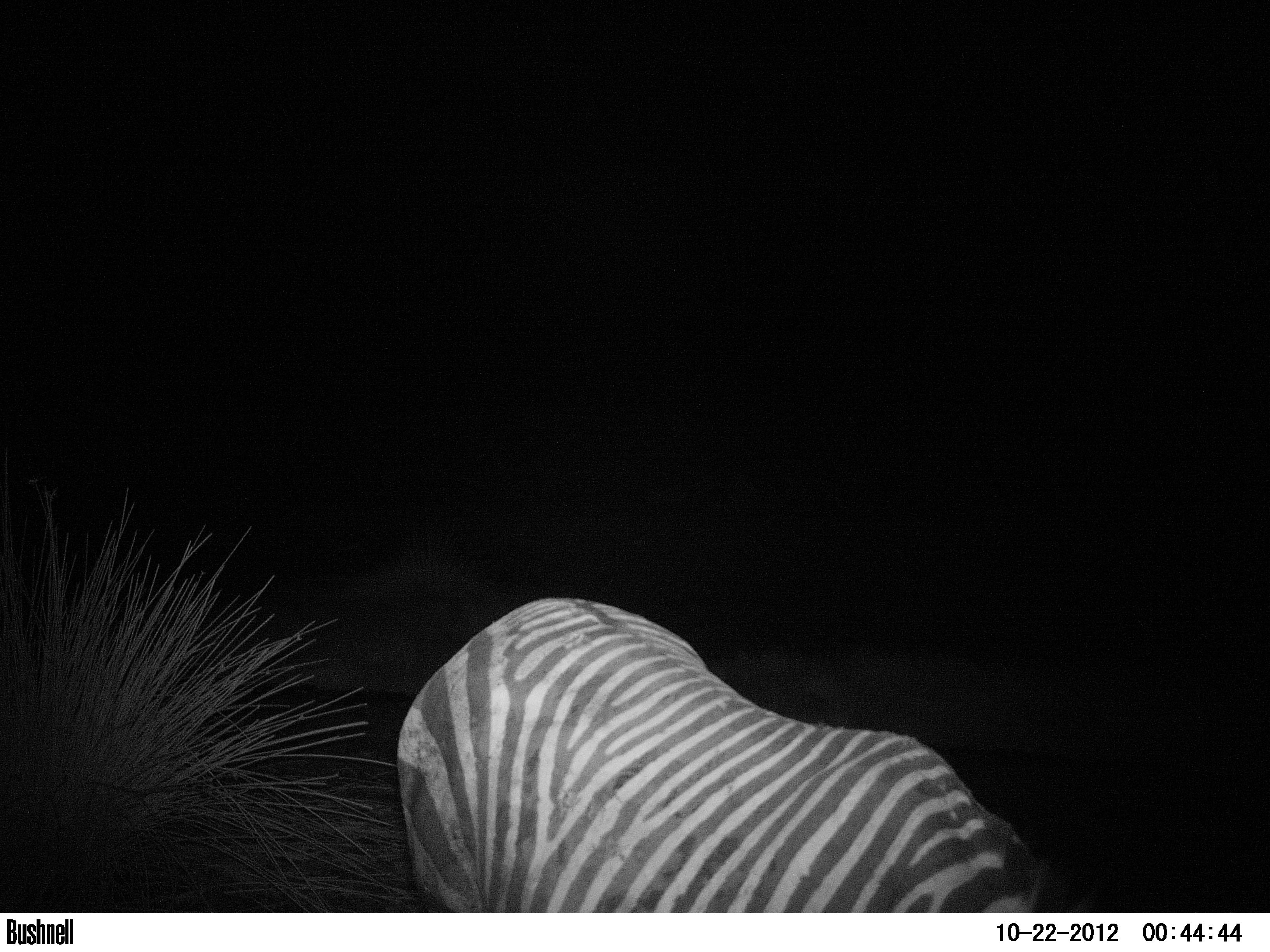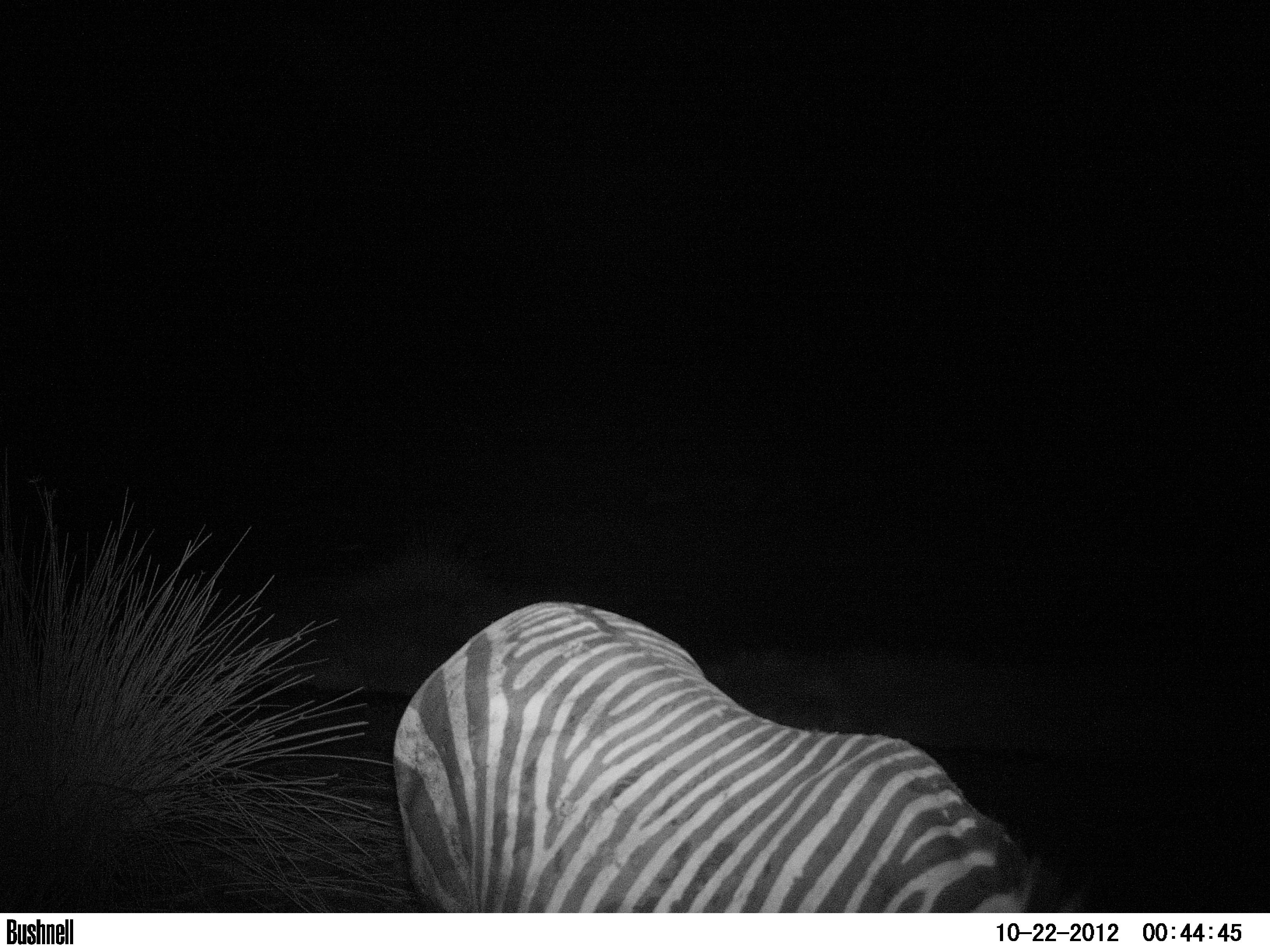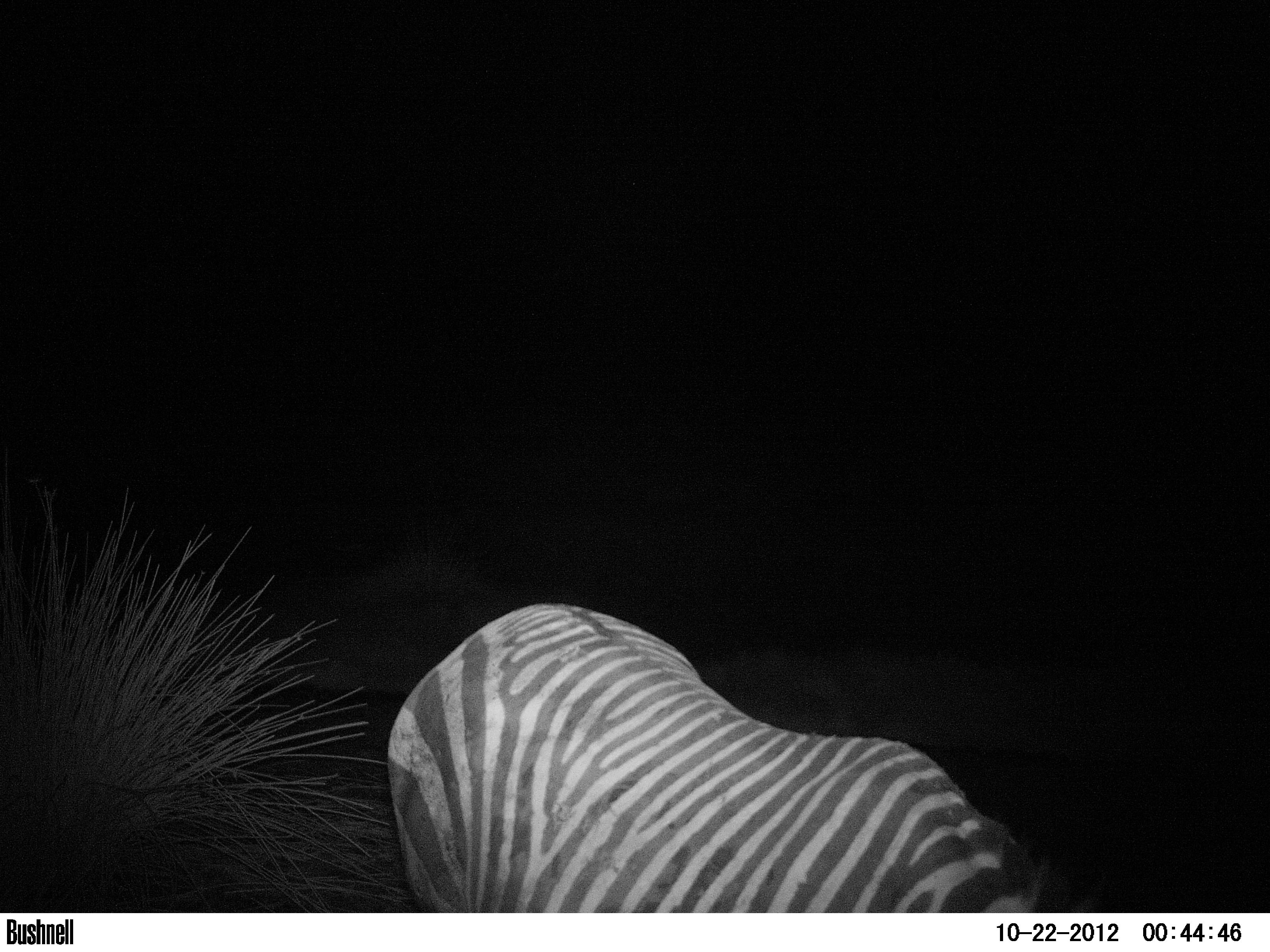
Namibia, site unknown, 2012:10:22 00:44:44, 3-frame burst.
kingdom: Animalia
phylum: Chordata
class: Mammalia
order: Perissodactyla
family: Equidae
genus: Equus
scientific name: Equus zebra hartmannae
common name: hartmann's mountain zebra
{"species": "Equus zebra hartmannae (hartmann's mountain zebra)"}